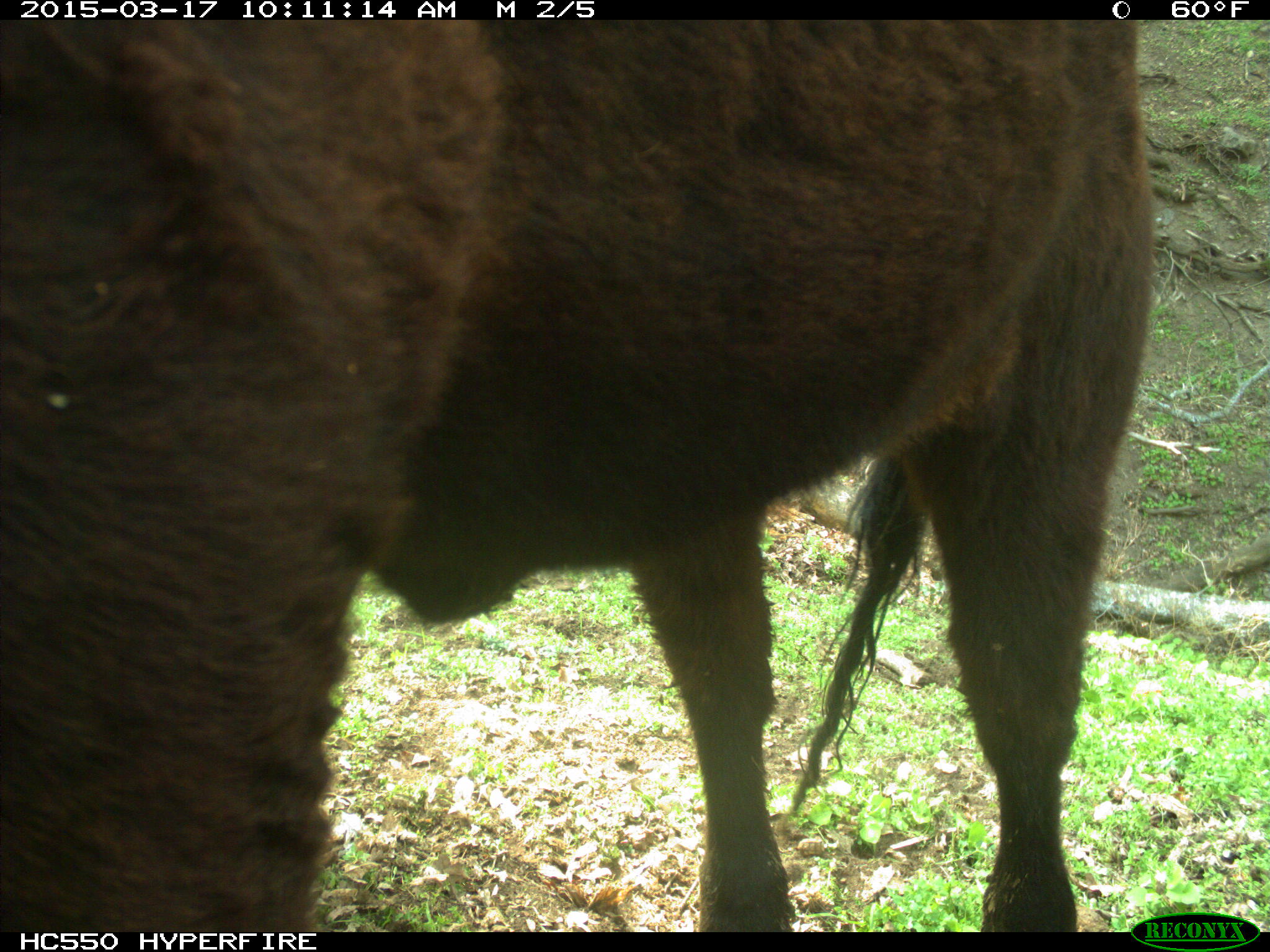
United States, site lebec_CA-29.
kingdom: Animalia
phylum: Chordata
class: Mammalia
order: Artiodactyla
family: Bovidae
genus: Bos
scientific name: Bos taurus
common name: domestic cow